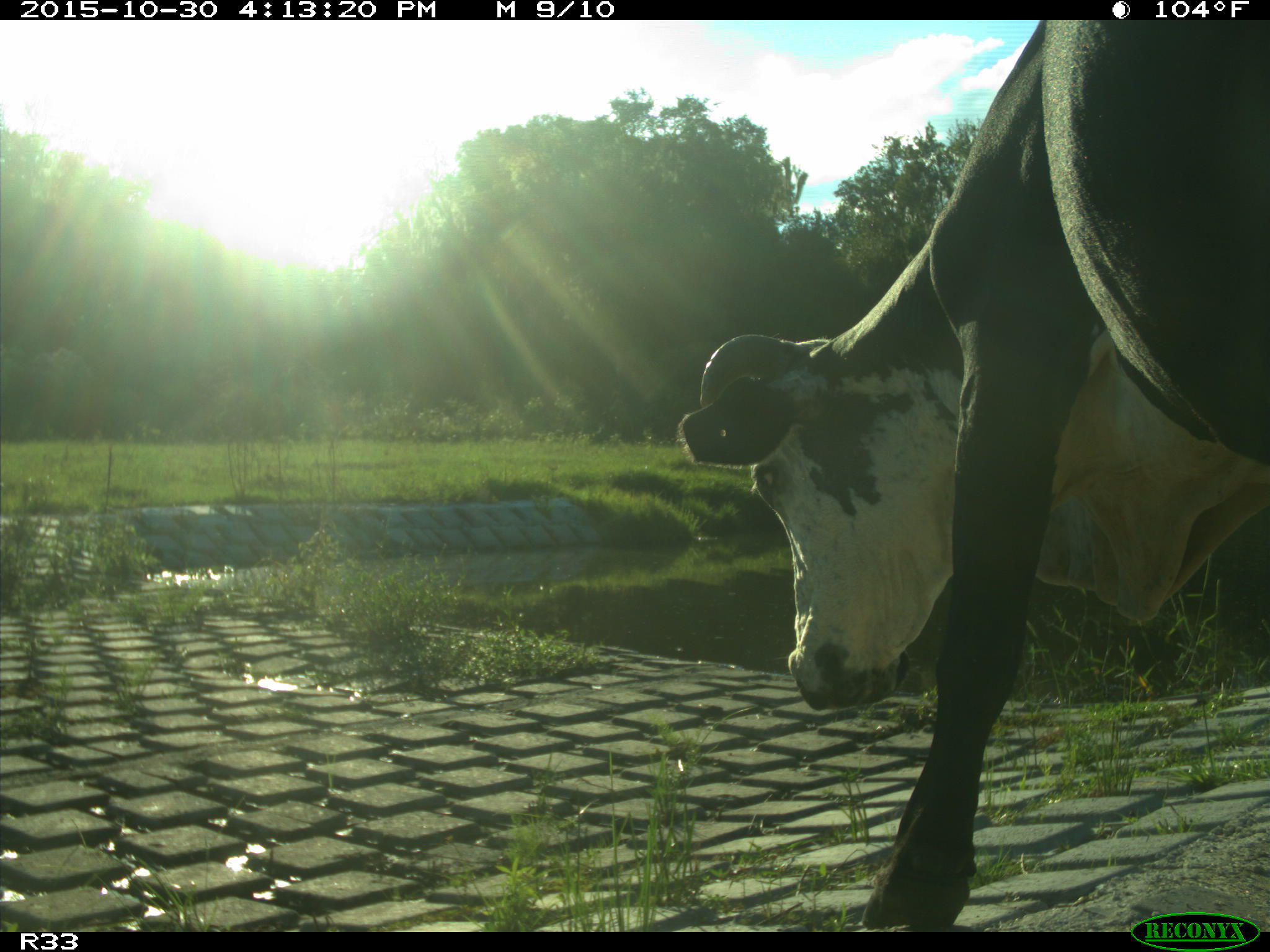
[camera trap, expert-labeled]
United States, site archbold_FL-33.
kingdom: Animalia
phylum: Chordata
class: Mammalia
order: Artiodactyla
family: Bovidae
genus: Bos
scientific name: Bos taurus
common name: domestic cow